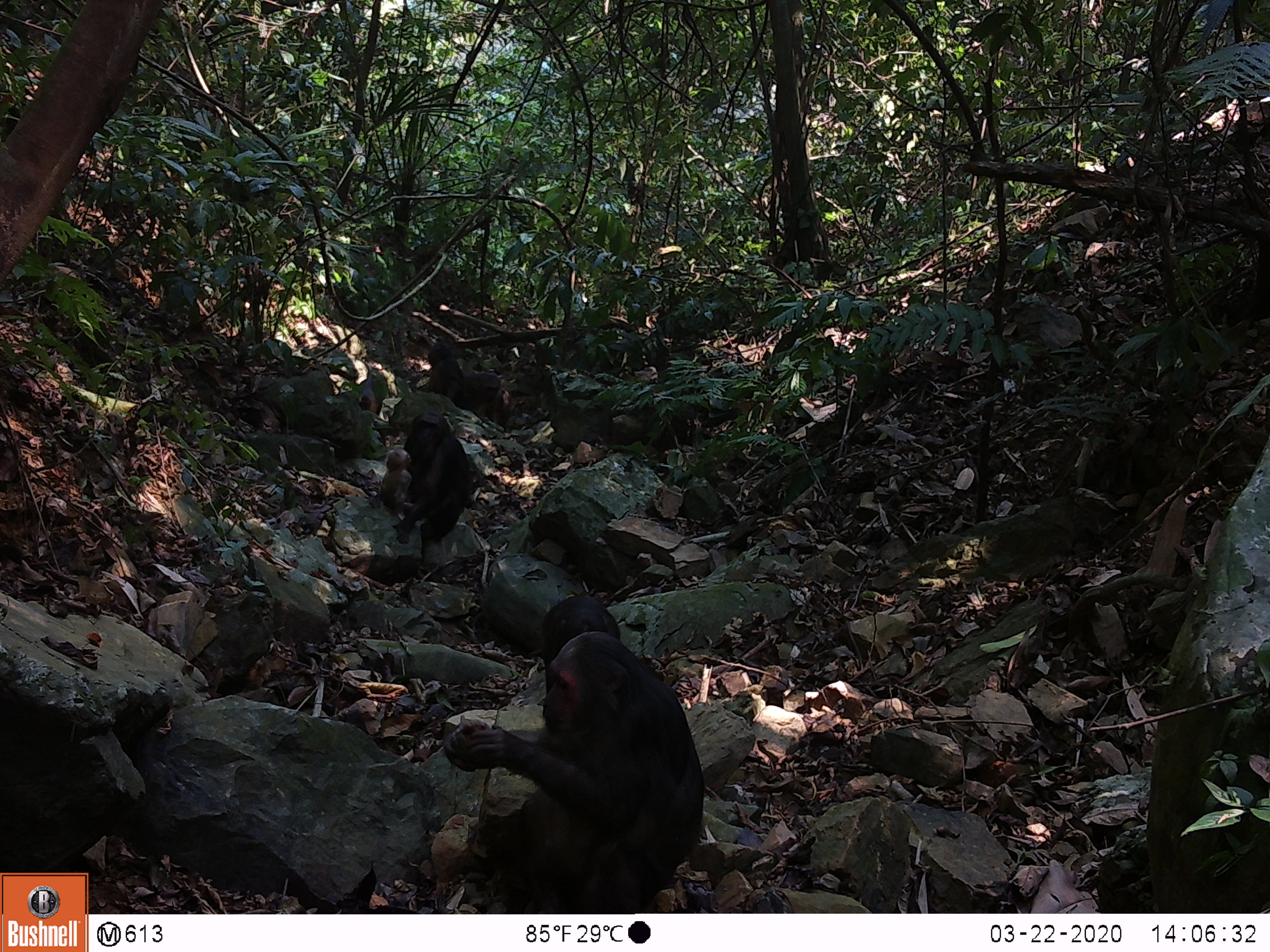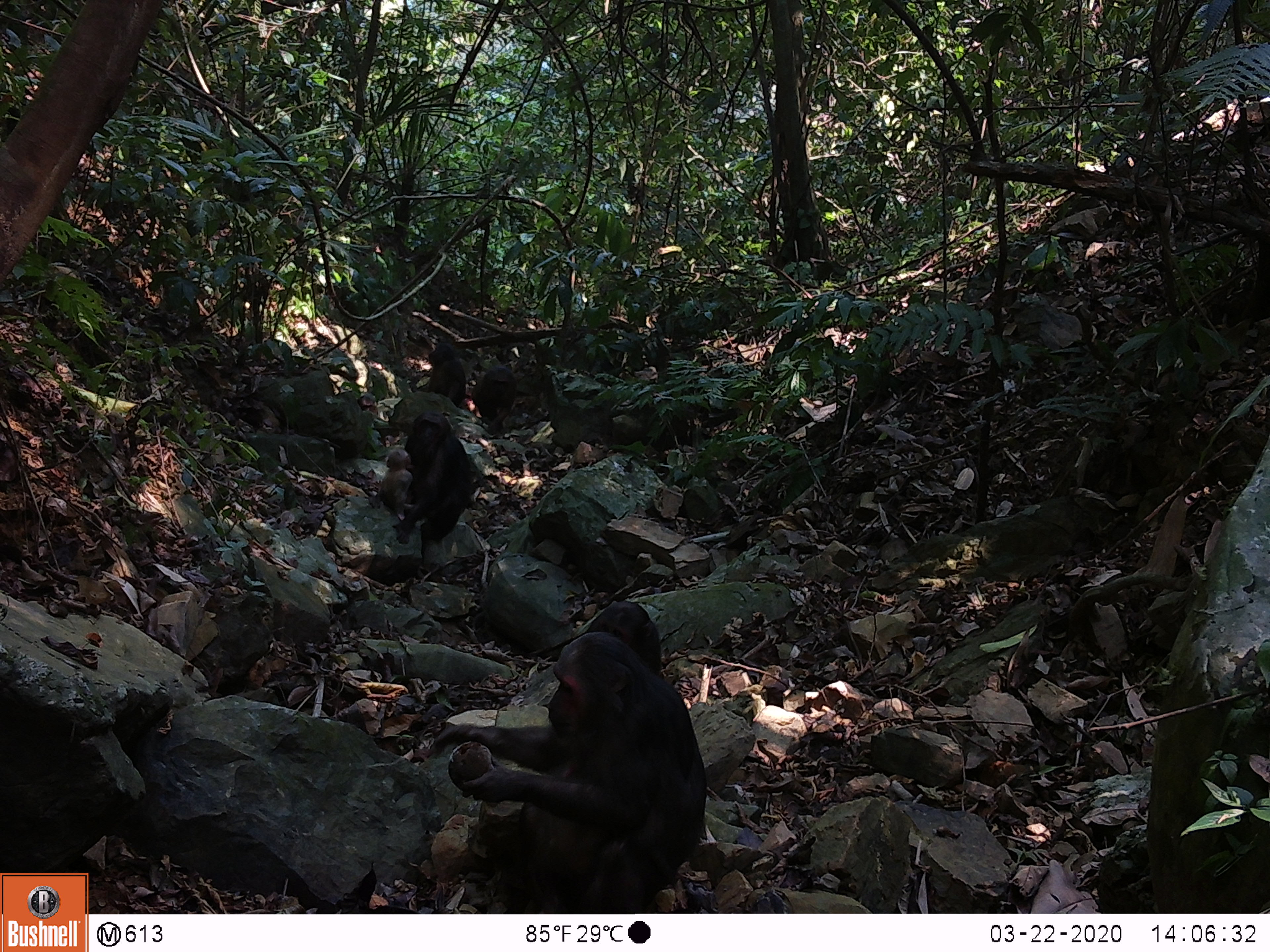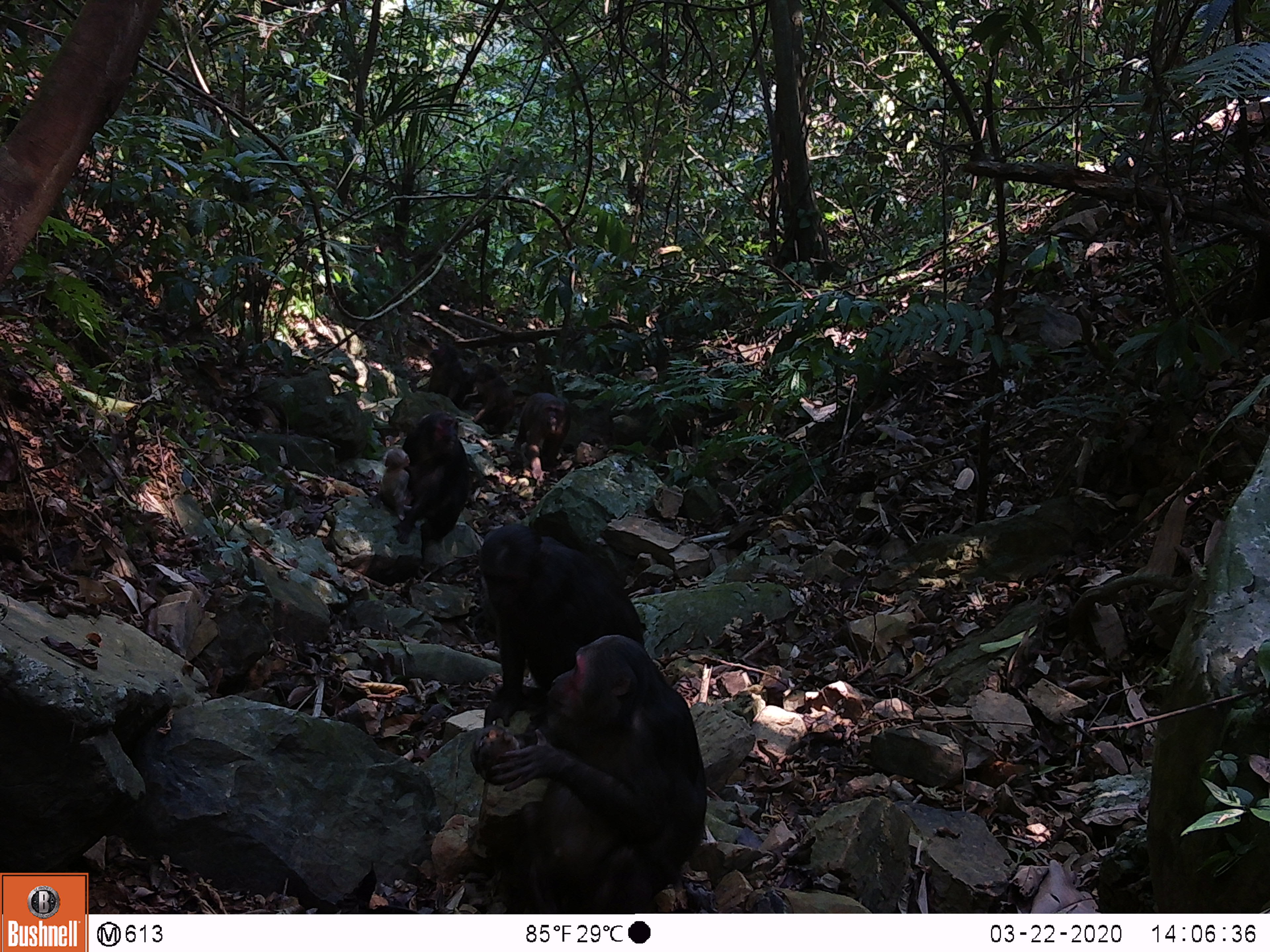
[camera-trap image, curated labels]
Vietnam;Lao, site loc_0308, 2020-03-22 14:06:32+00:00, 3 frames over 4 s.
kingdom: Animalia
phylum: Chordata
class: Mammalia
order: Primates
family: Cercopithecidae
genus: Macaca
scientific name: Macaca arctoides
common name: stump-tailed macaque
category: stump tailed macaque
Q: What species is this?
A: Stump tailed macaque (stump-tailed macaque) (Macaca arctoides).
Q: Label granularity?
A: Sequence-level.